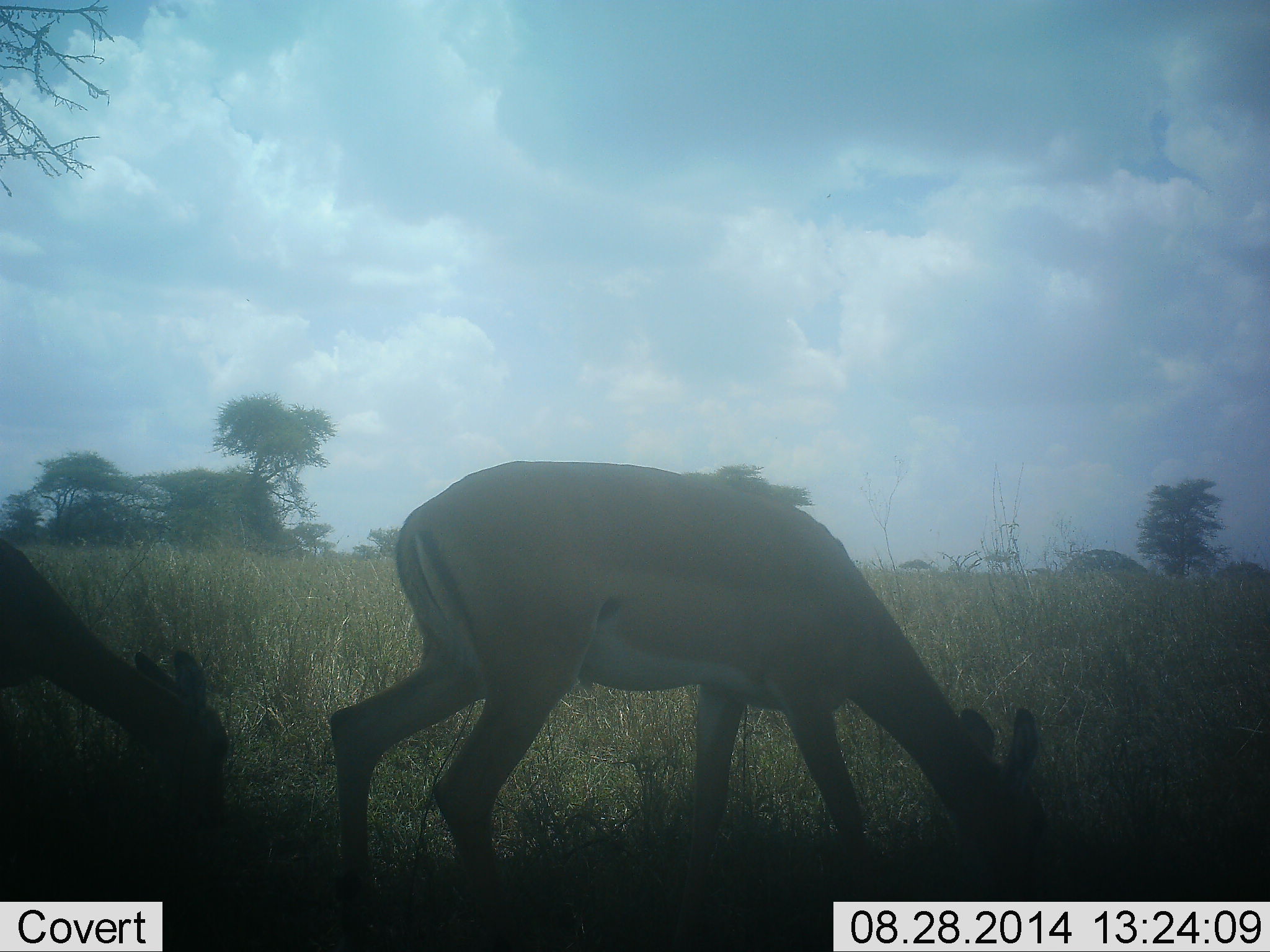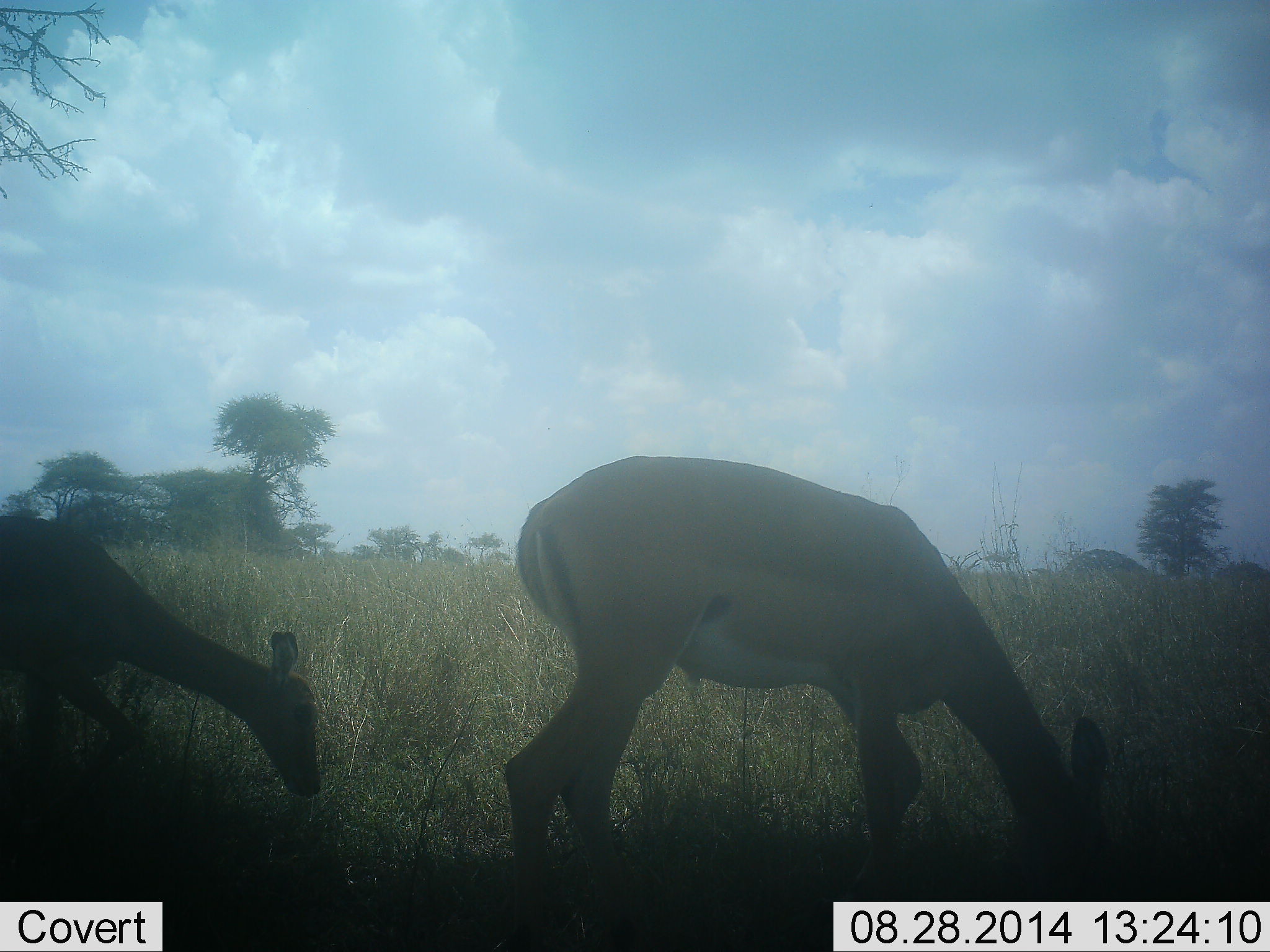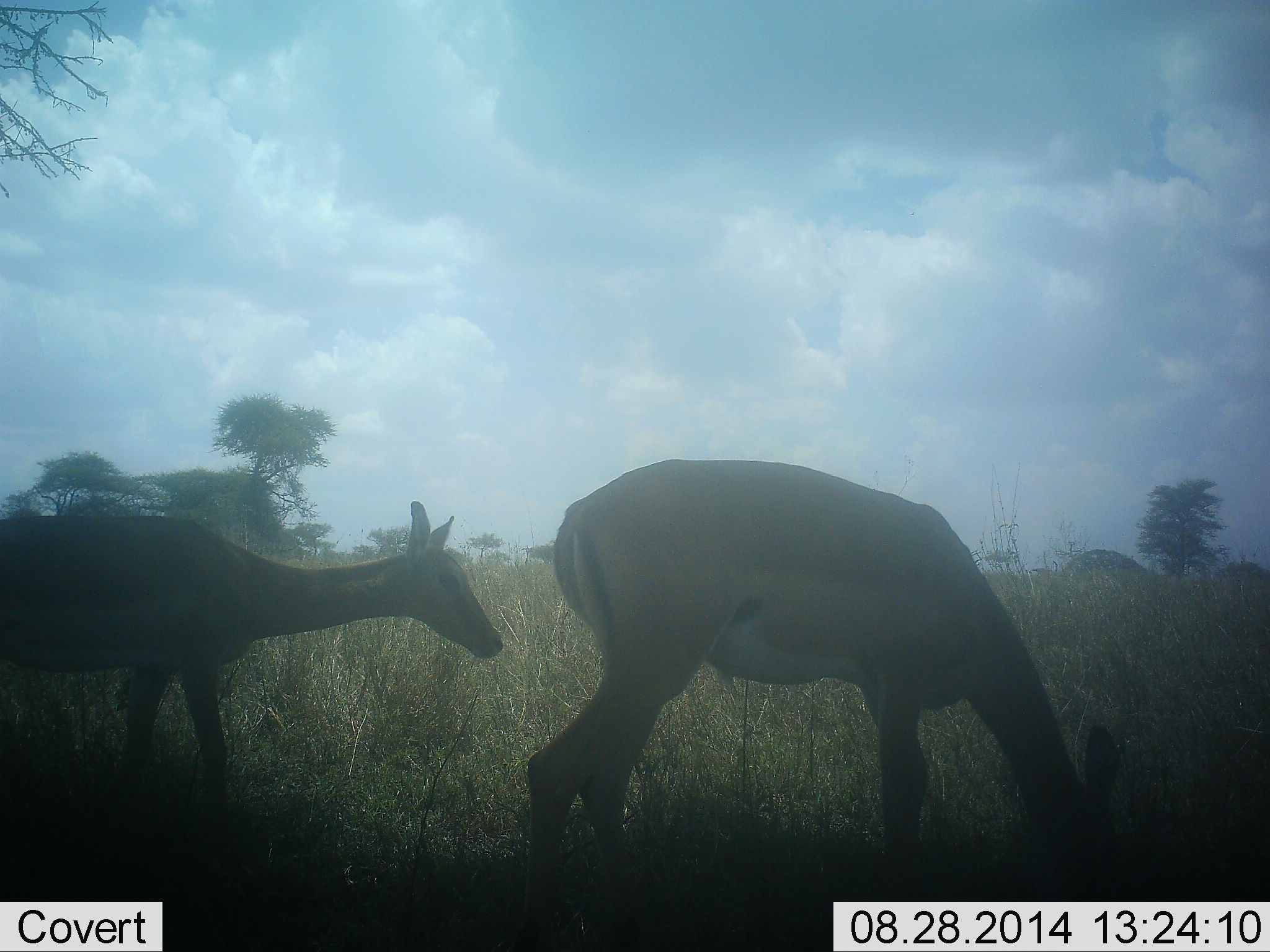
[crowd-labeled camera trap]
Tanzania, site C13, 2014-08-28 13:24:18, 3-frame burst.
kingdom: Animalia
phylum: Chordata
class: Mammalia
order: Artiodactyla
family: Bovidae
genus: Aepyceros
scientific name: Aepyceros melampus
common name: impala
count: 2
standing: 0%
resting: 0%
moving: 60%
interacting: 0%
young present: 0%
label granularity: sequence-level